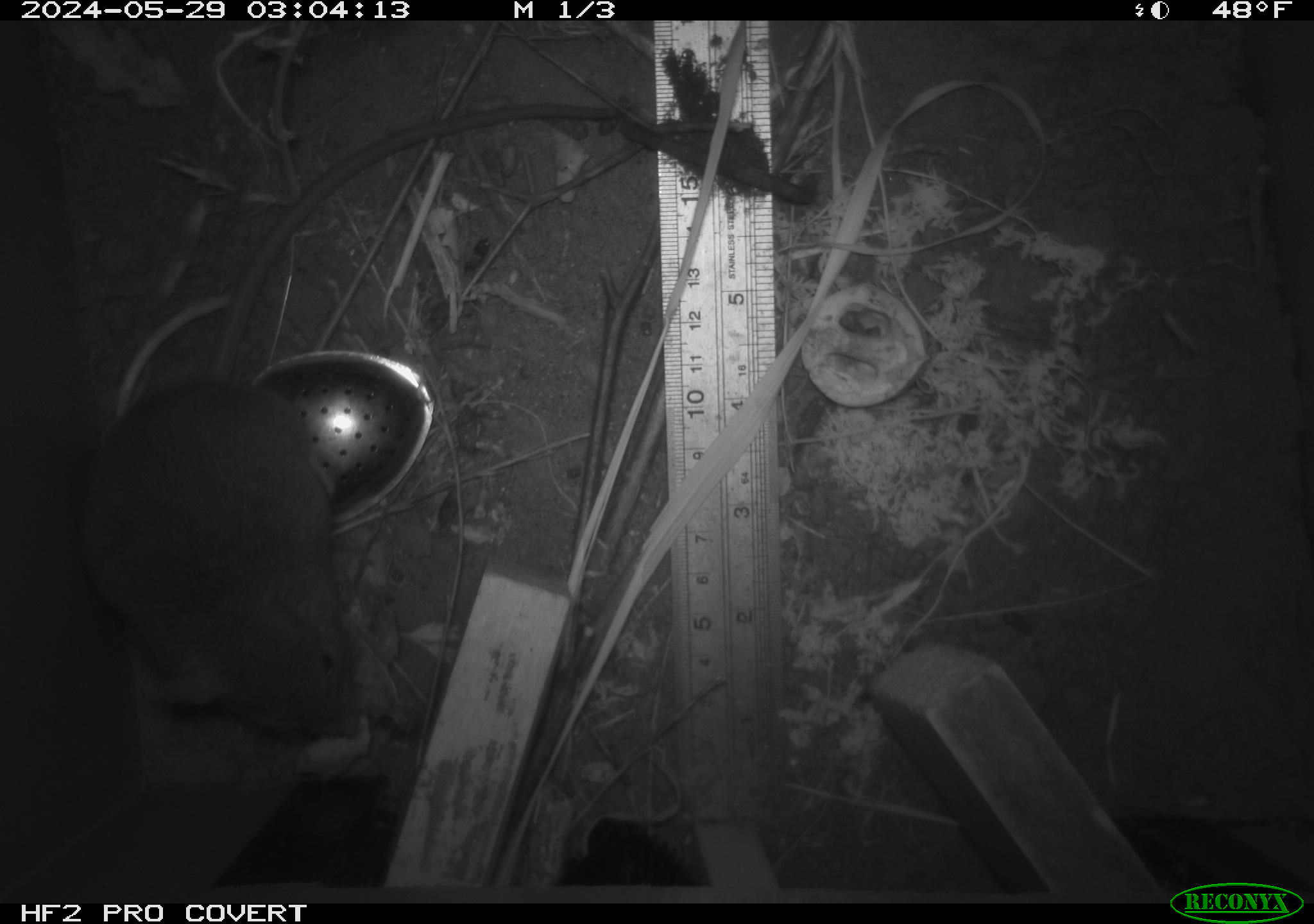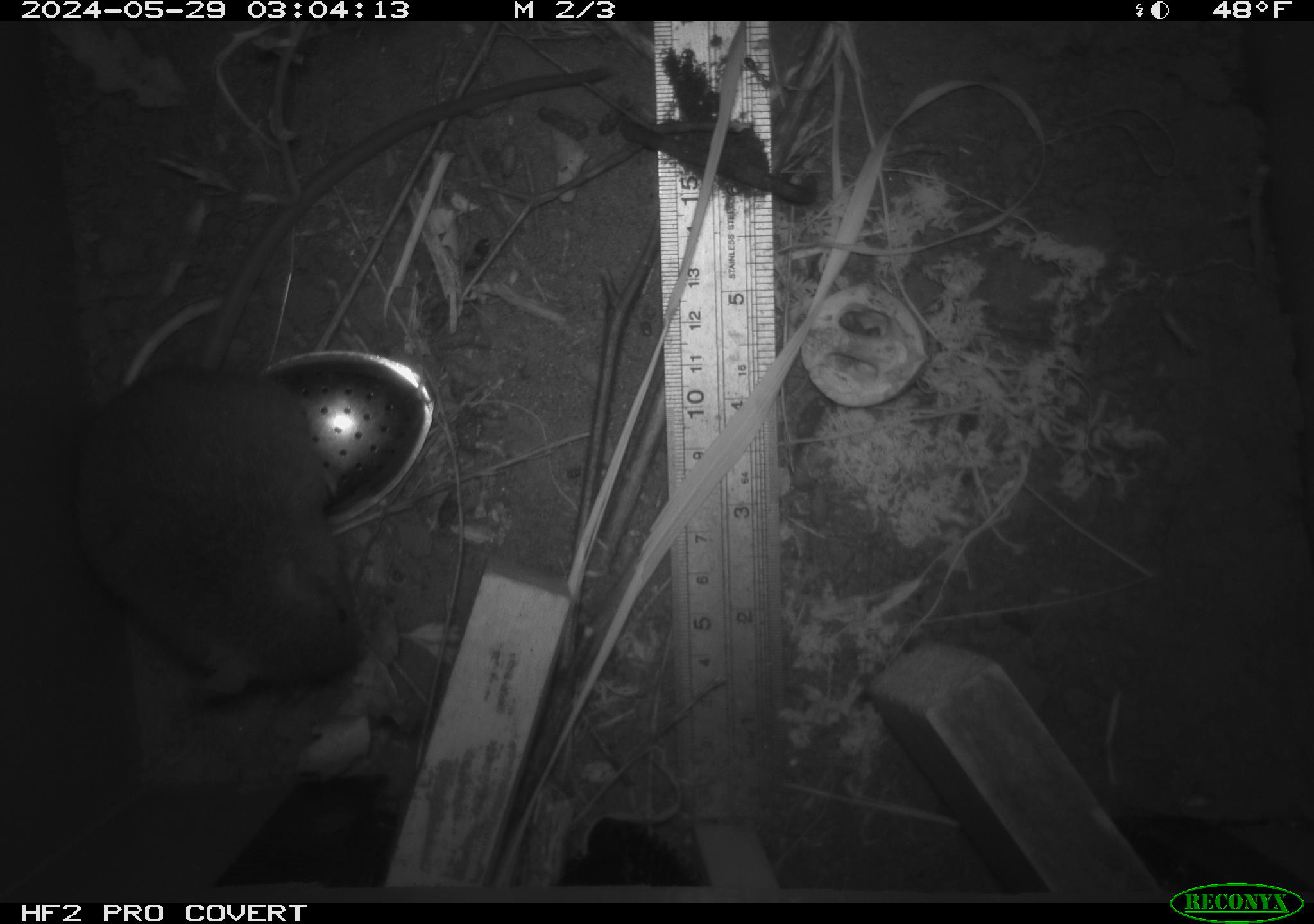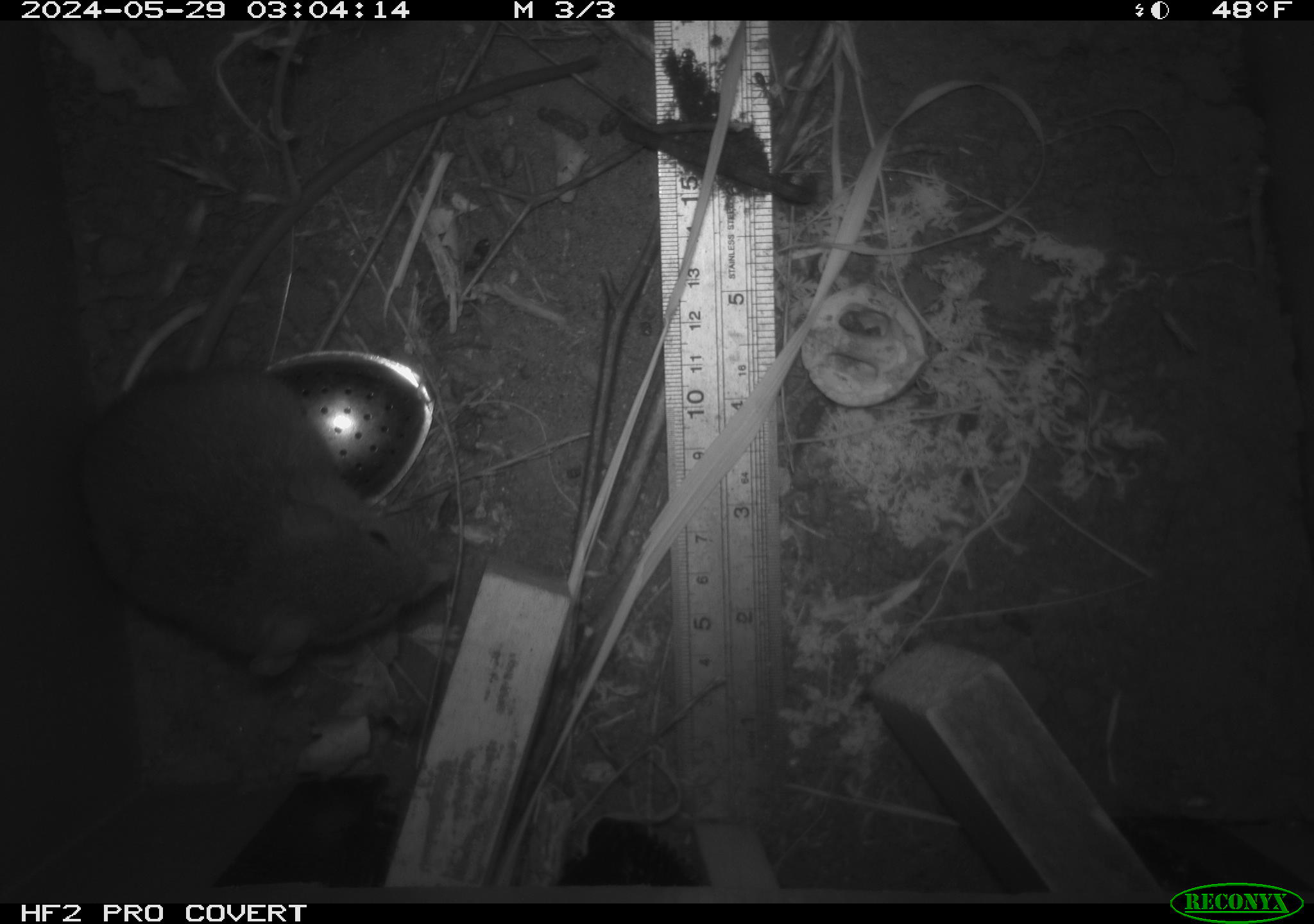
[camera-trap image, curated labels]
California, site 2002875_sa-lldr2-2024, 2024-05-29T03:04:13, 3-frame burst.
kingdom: Animalia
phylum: Chordata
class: Mammalia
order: Rodentia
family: Muridae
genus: Rattus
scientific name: Rattus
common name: rat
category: rattus species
Rattus species (rat) (Rattus).